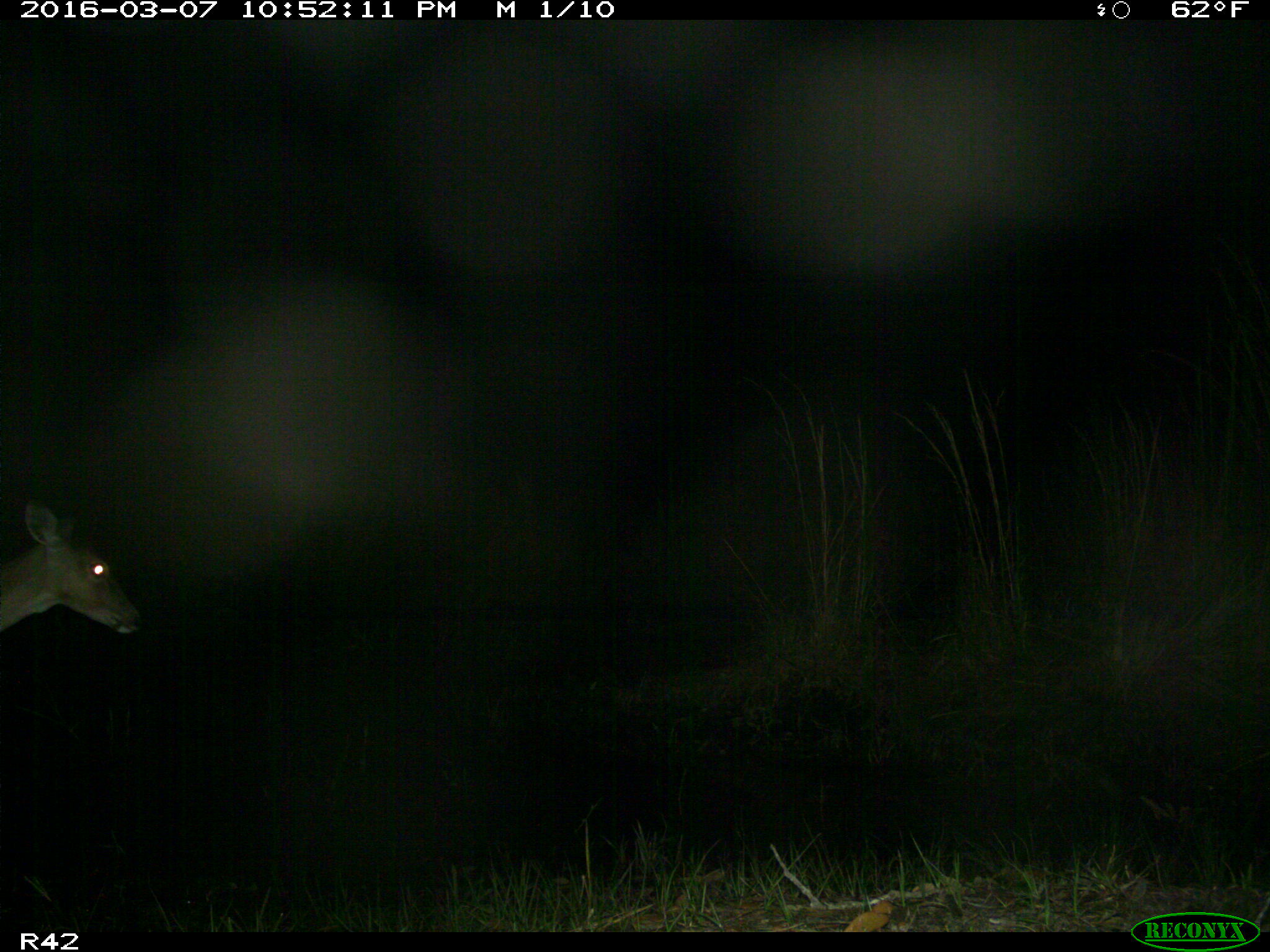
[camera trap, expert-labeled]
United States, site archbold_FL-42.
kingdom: Animalia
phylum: Chordata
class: Mammalia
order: Artiodactyla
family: Cervidae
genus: Odocoileus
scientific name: Odocoileus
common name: deer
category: unidentified deer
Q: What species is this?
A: Unidentified deer (deer) (Odocoileus).